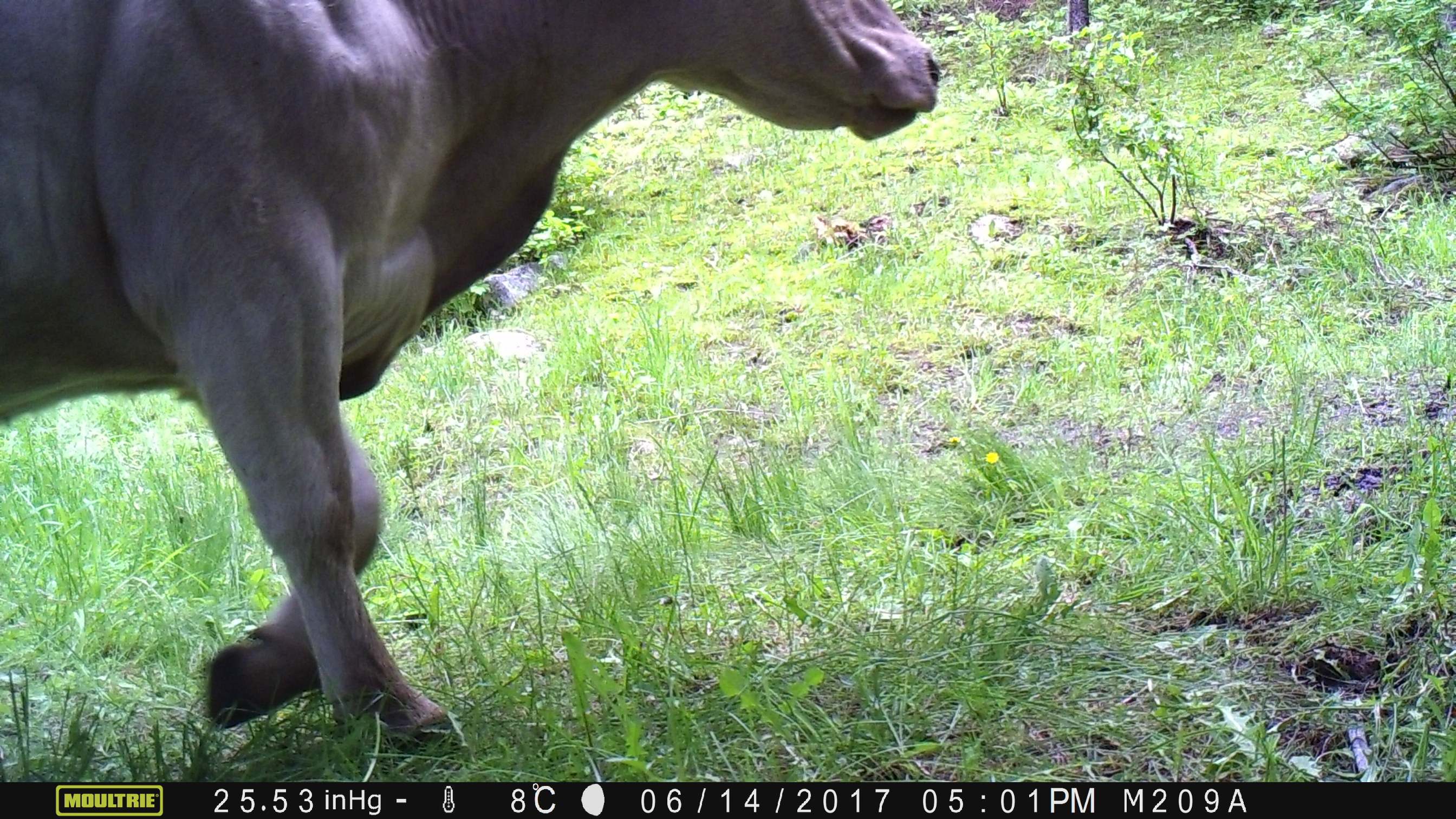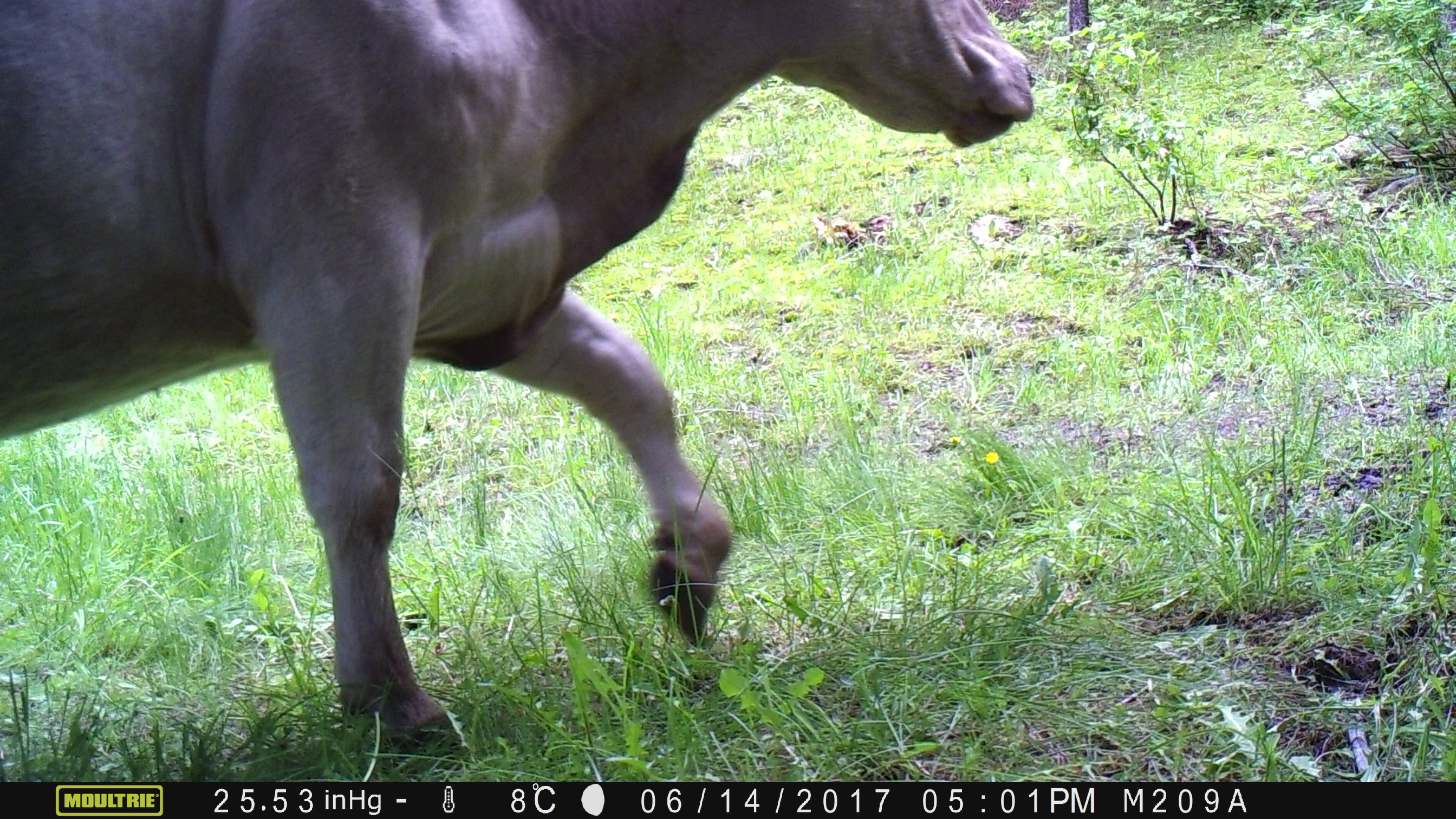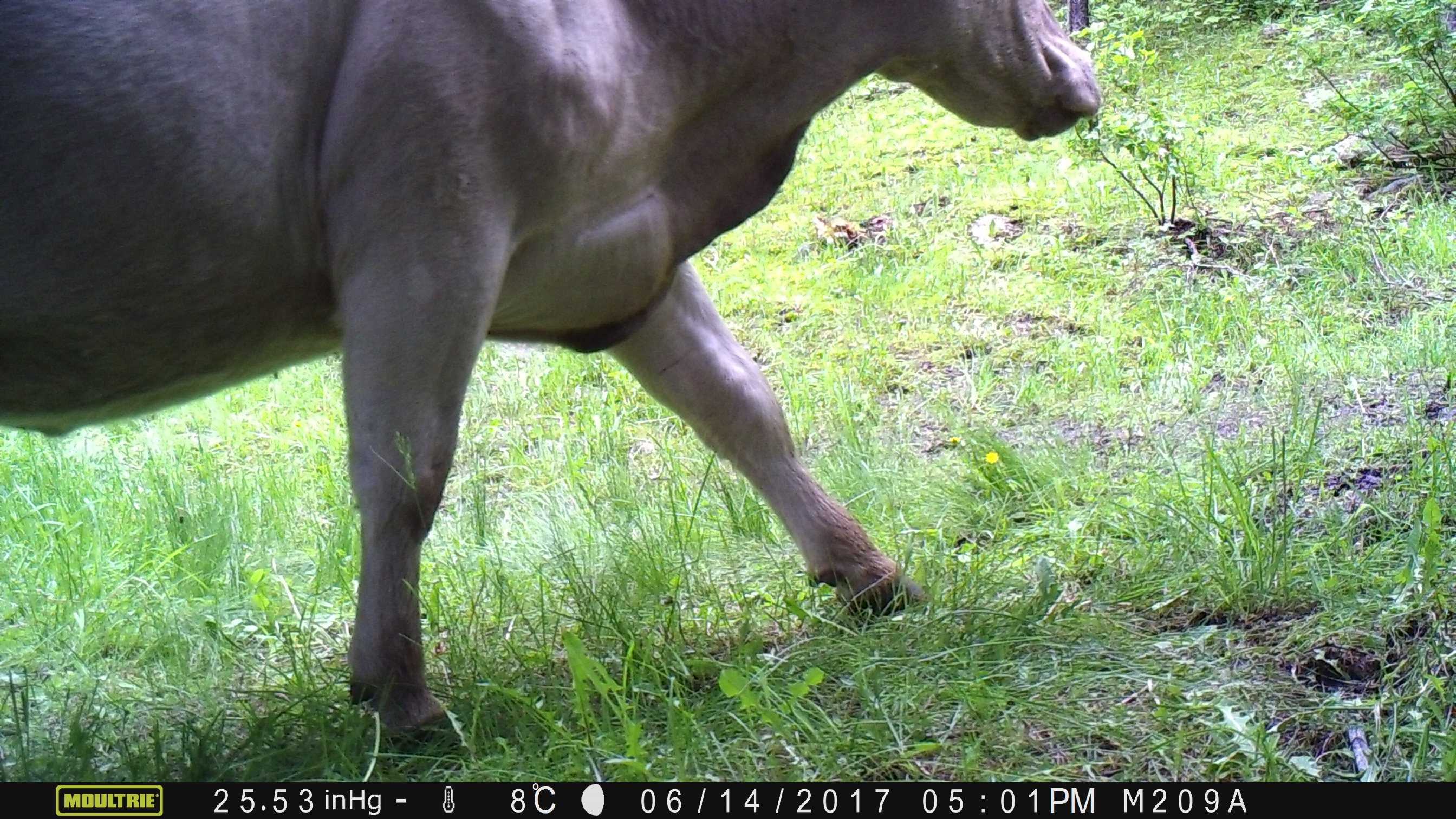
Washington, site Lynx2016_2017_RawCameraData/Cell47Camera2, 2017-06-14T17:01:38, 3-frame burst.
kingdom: Animalia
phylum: Chordata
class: Mammalia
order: Artiodactyla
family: Bovidae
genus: Bos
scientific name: Bos taurus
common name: domestic cattle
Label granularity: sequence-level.